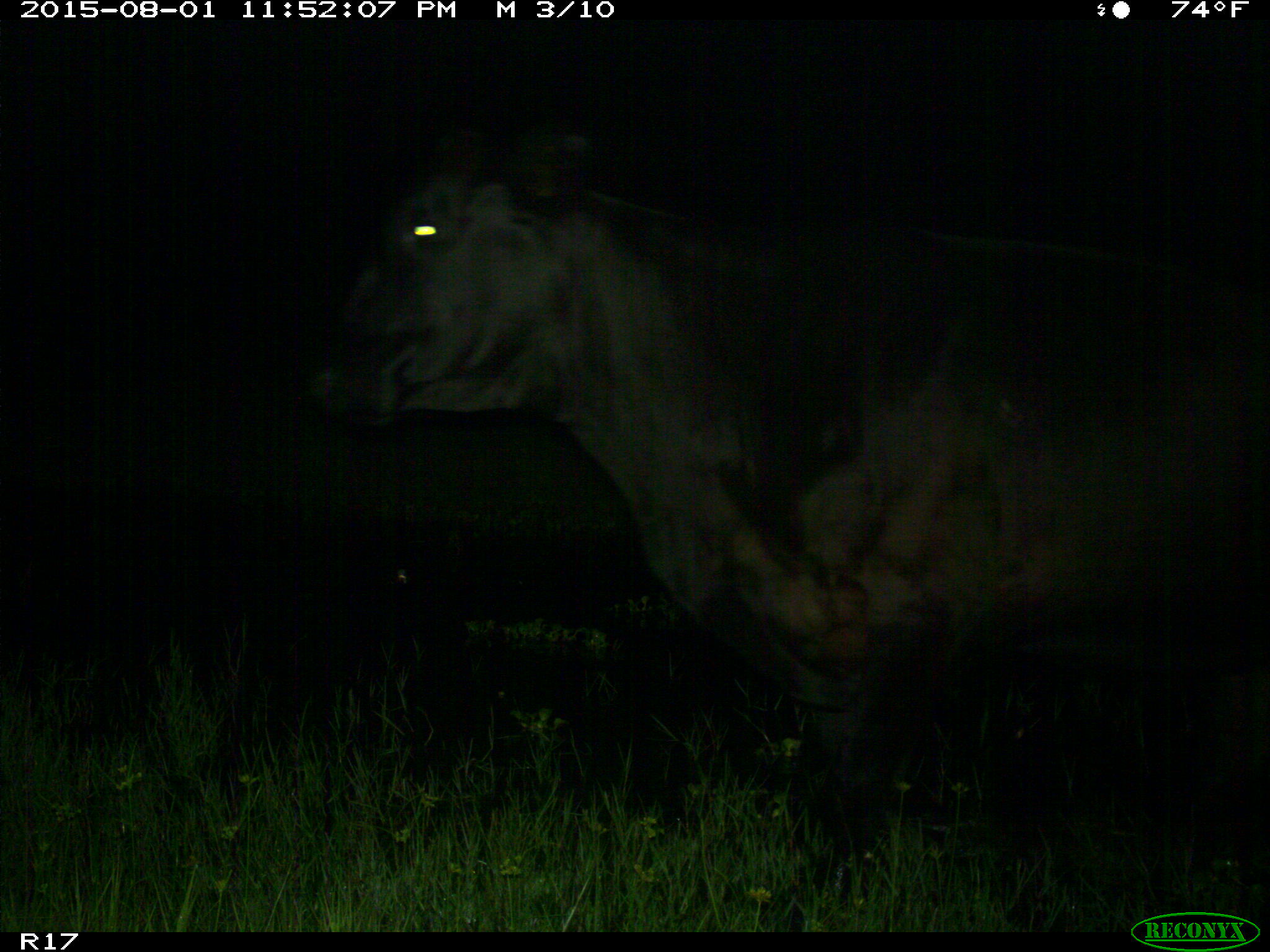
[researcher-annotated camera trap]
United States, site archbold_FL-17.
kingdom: Animalia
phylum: Chordata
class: Mammalia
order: Artiodactyla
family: Bovidae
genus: Bos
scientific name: Bos taurus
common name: domestic cow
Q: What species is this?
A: Bos taurus (domestic cow).